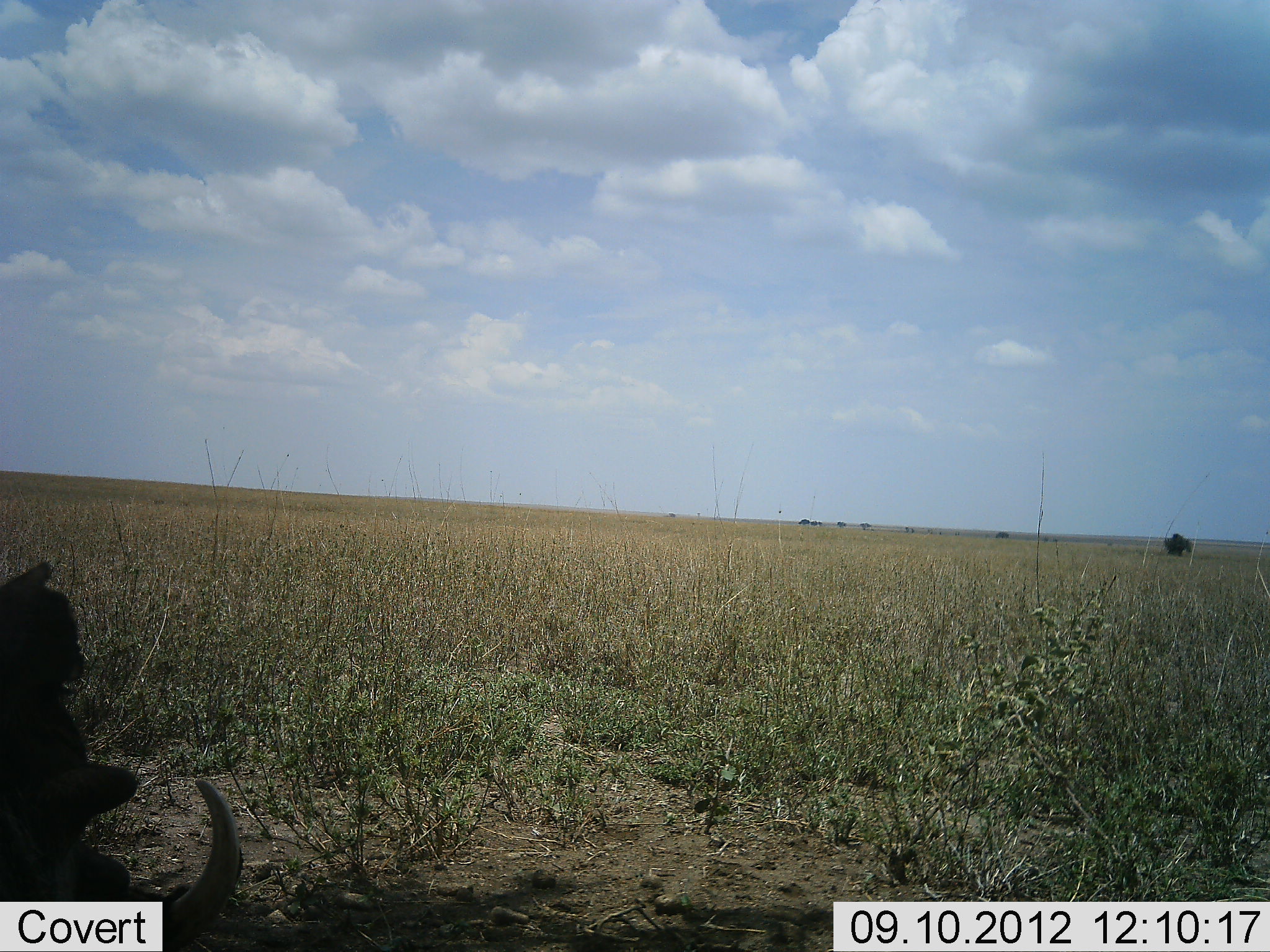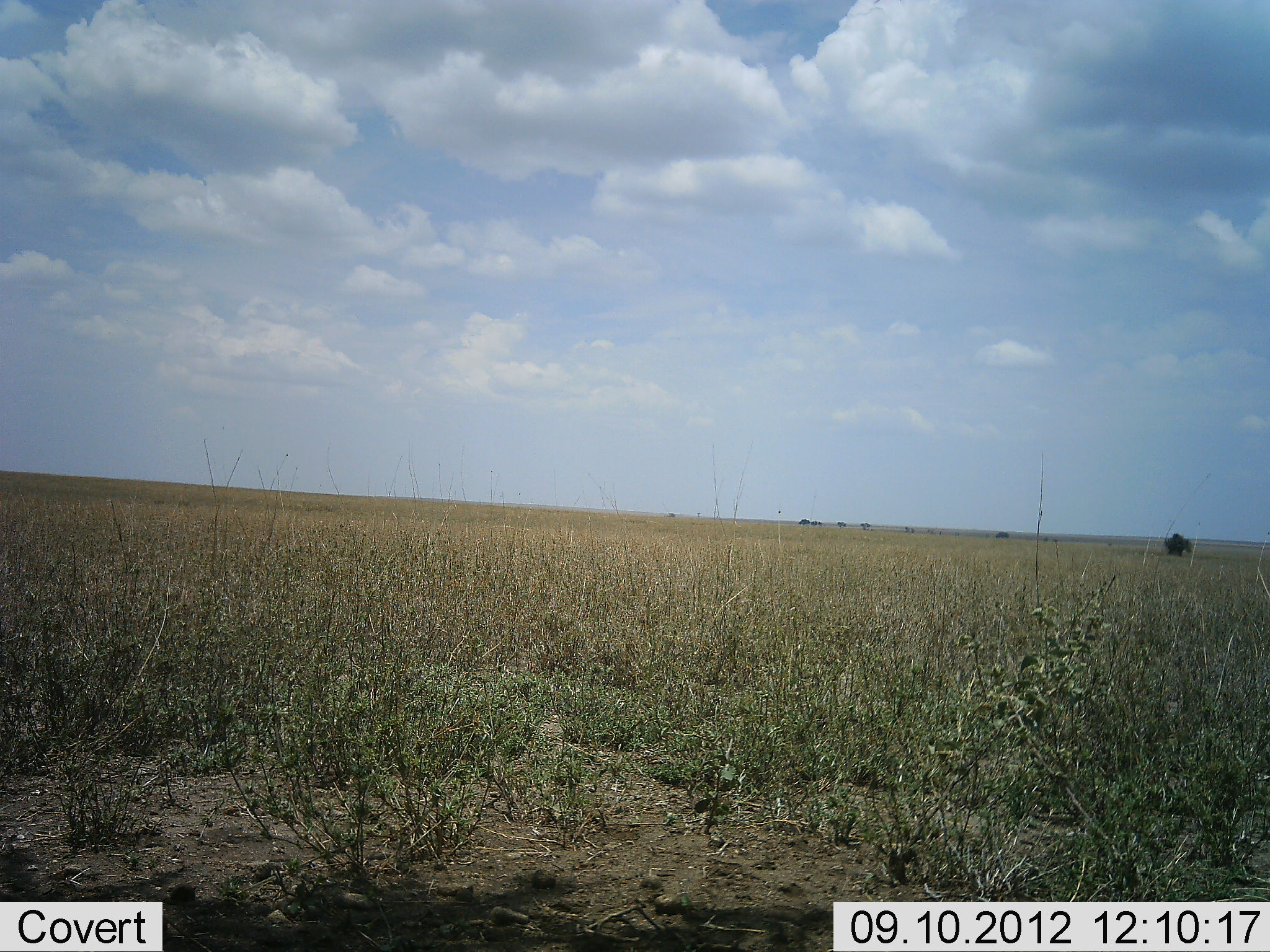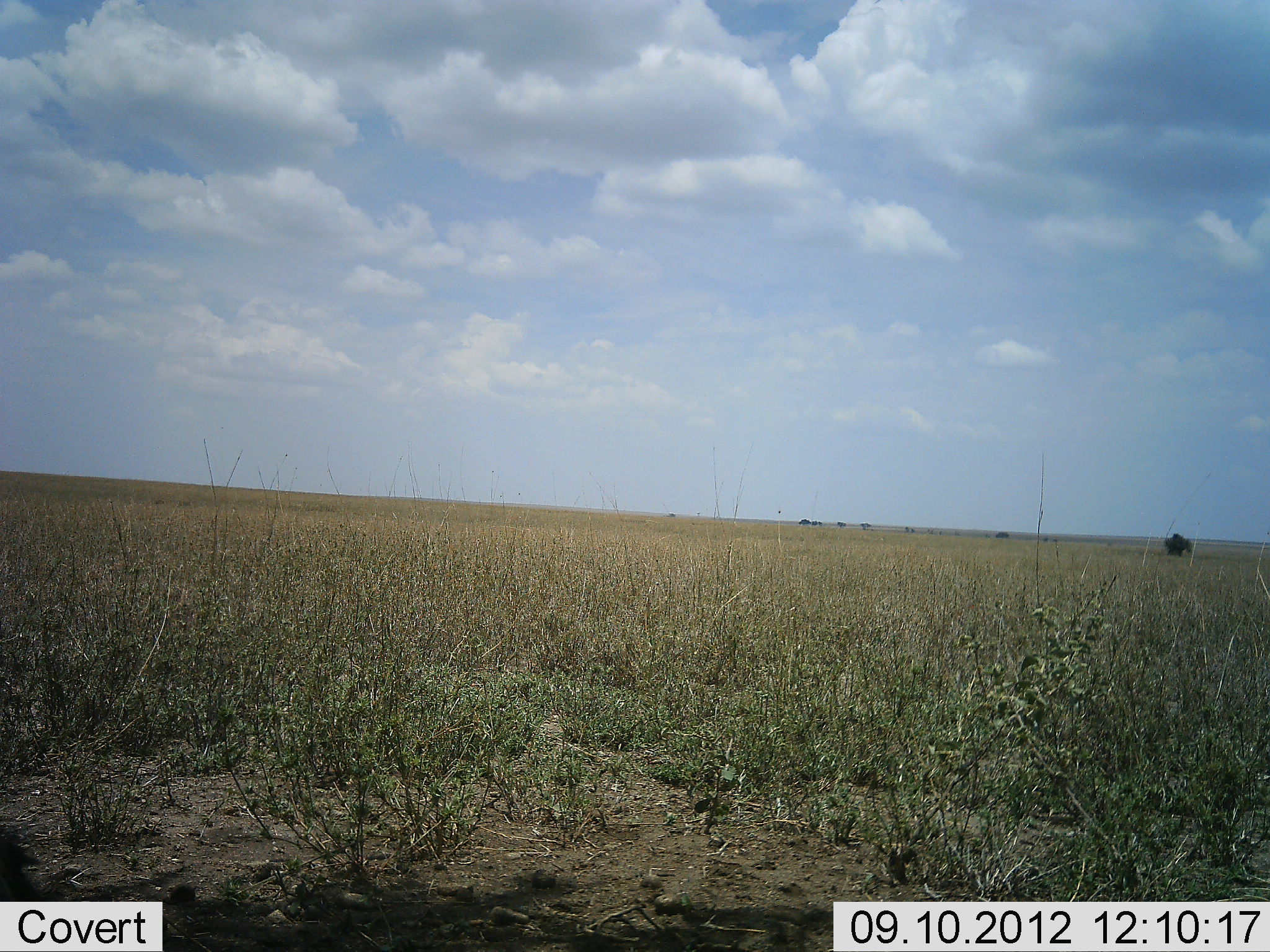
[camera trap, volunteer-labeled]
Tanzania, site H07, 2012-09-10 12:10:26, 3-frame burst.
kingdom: Animalia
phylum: Chordata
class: Mammalia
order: Artiodactyla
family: Suidae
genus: Phacochoerus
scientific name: Phacochoerus africanus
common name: warthog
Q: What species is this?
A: Warthog (Phacochoerus africanus).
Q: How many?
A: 1.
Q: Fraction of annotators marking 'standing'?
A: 10%.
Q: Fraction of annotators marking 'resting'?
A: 0%.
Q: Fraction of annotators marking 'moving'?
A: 90%.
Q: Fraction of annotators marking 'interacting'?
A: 0%.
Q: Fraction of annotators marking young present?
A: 0%.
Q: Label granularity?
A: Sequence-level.